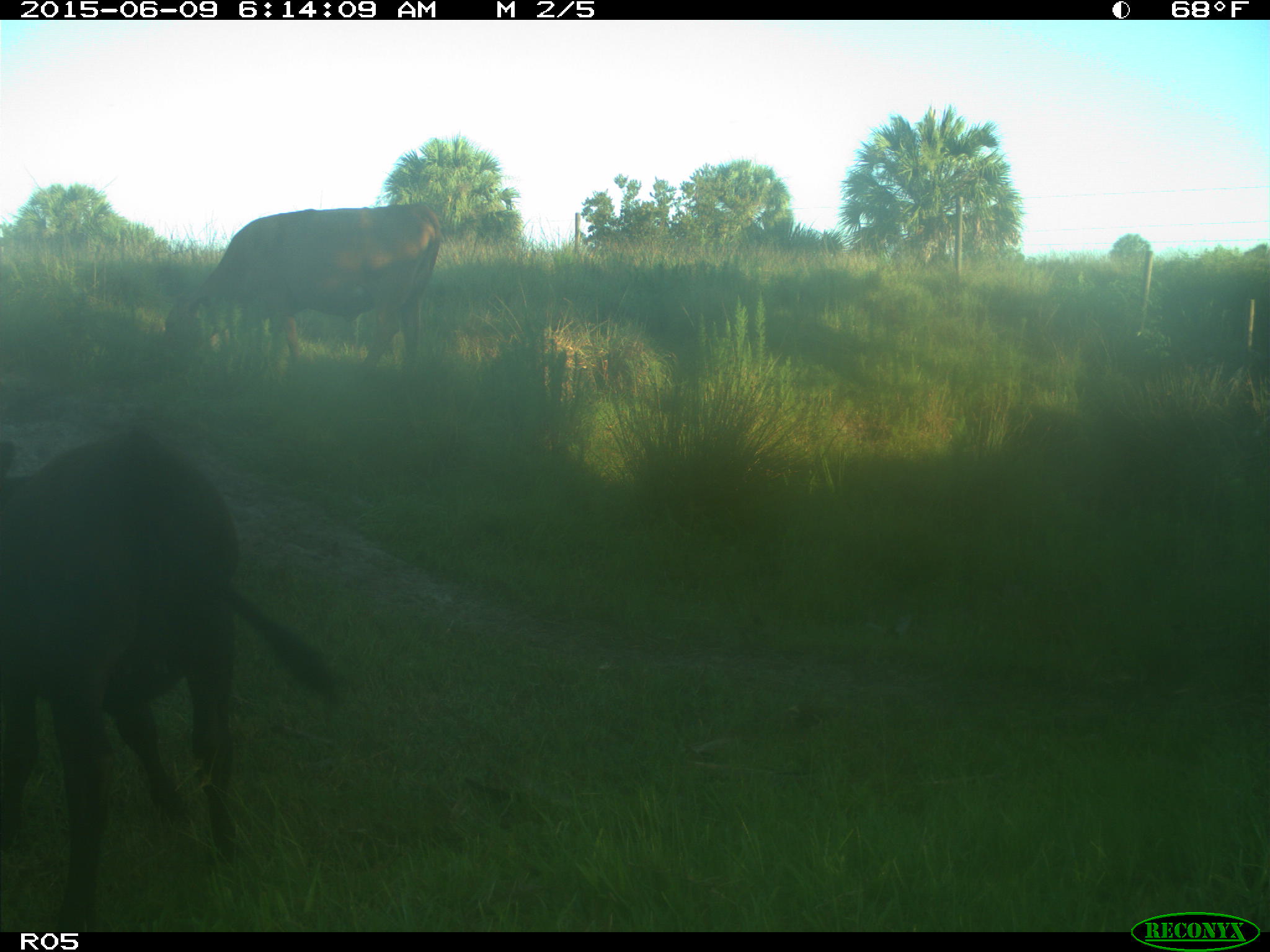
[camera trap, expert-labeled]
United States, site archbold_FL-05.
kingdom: Animalia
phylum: Chordata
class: Mammalia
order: Artiodactyla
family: Bovidae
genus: Bos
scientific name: Bos taurus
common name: domestic cow